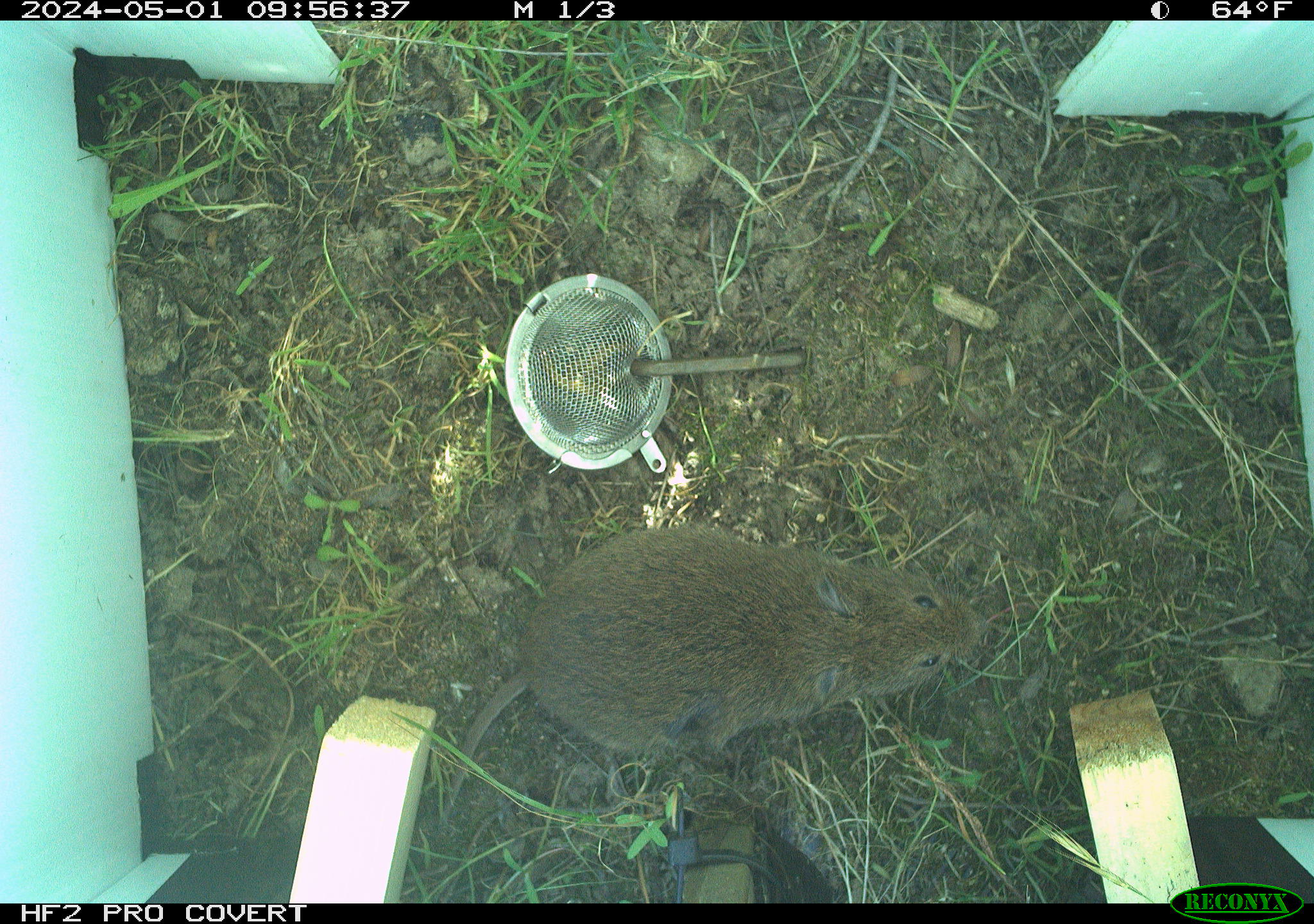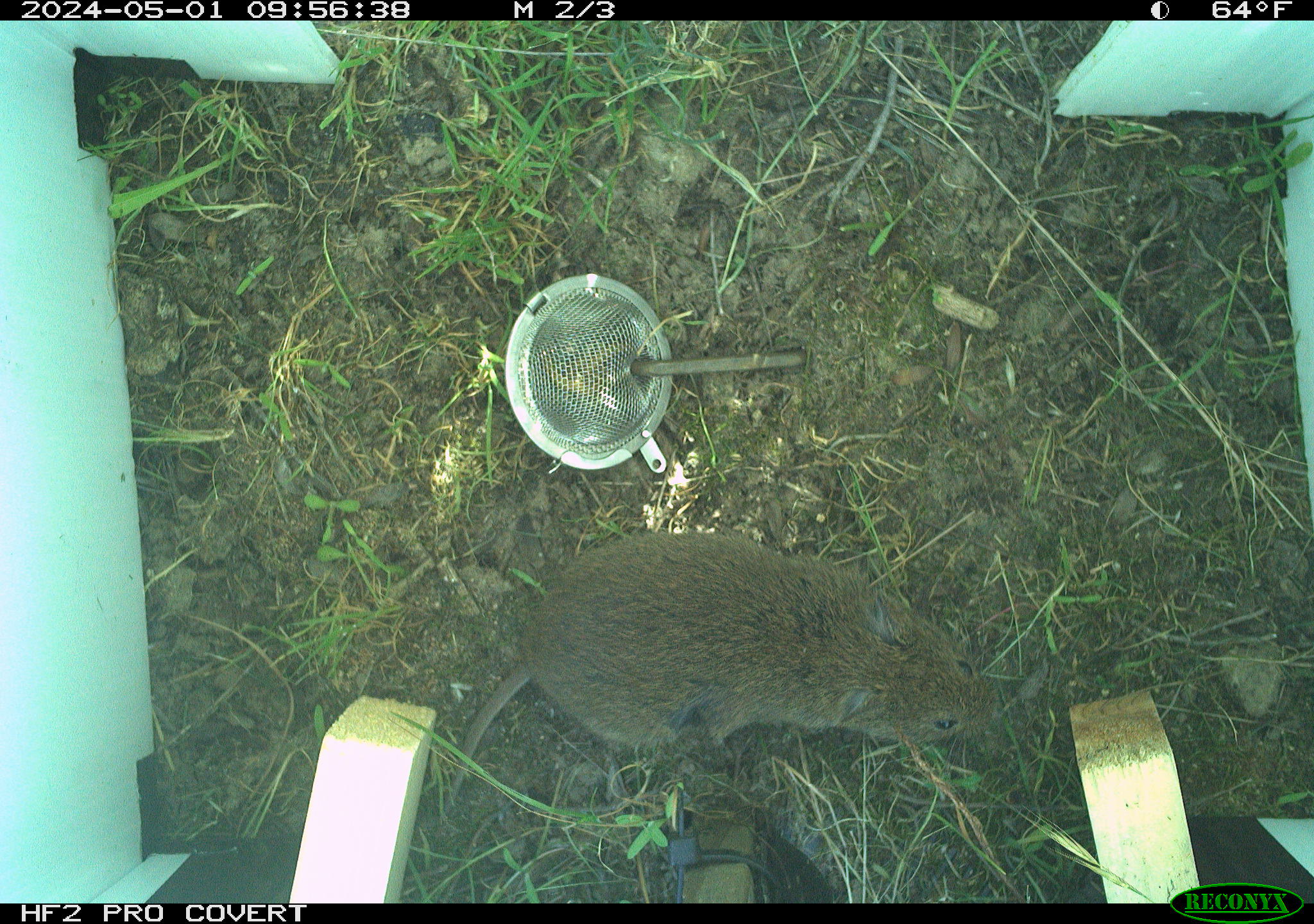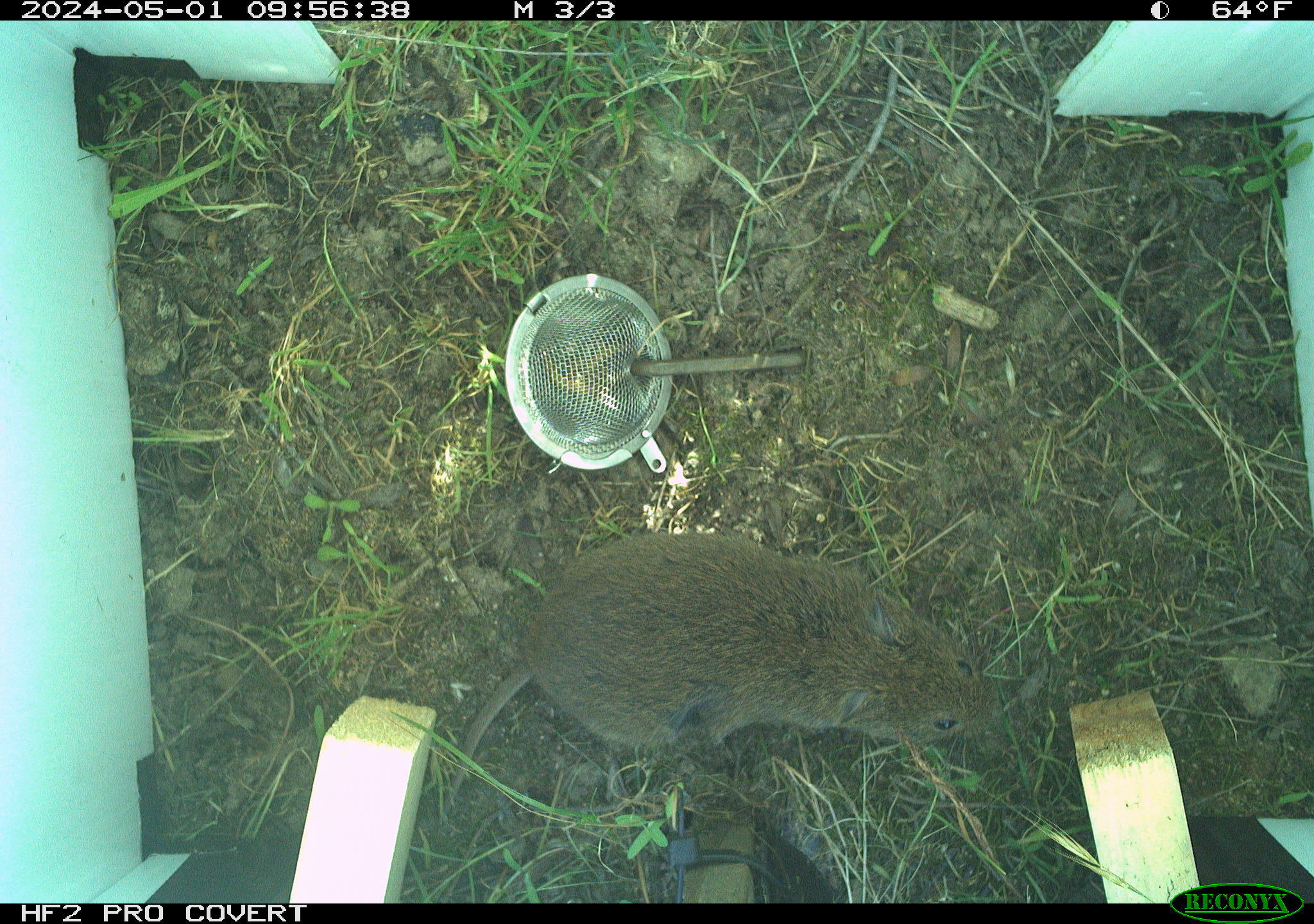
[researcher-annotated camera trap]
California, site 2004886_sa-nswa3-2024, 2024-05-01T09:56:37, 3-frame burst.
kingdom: Animalia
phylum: Chordata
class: Mammalia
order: Rodentia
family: Cricetidae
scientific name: Arvicolinae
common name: voles, lemmings, and muskrats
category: arvicolinae subfamily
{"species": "arvicolinae subfamily (voles, lemmings, and muskrats) (Arvicolinae)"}